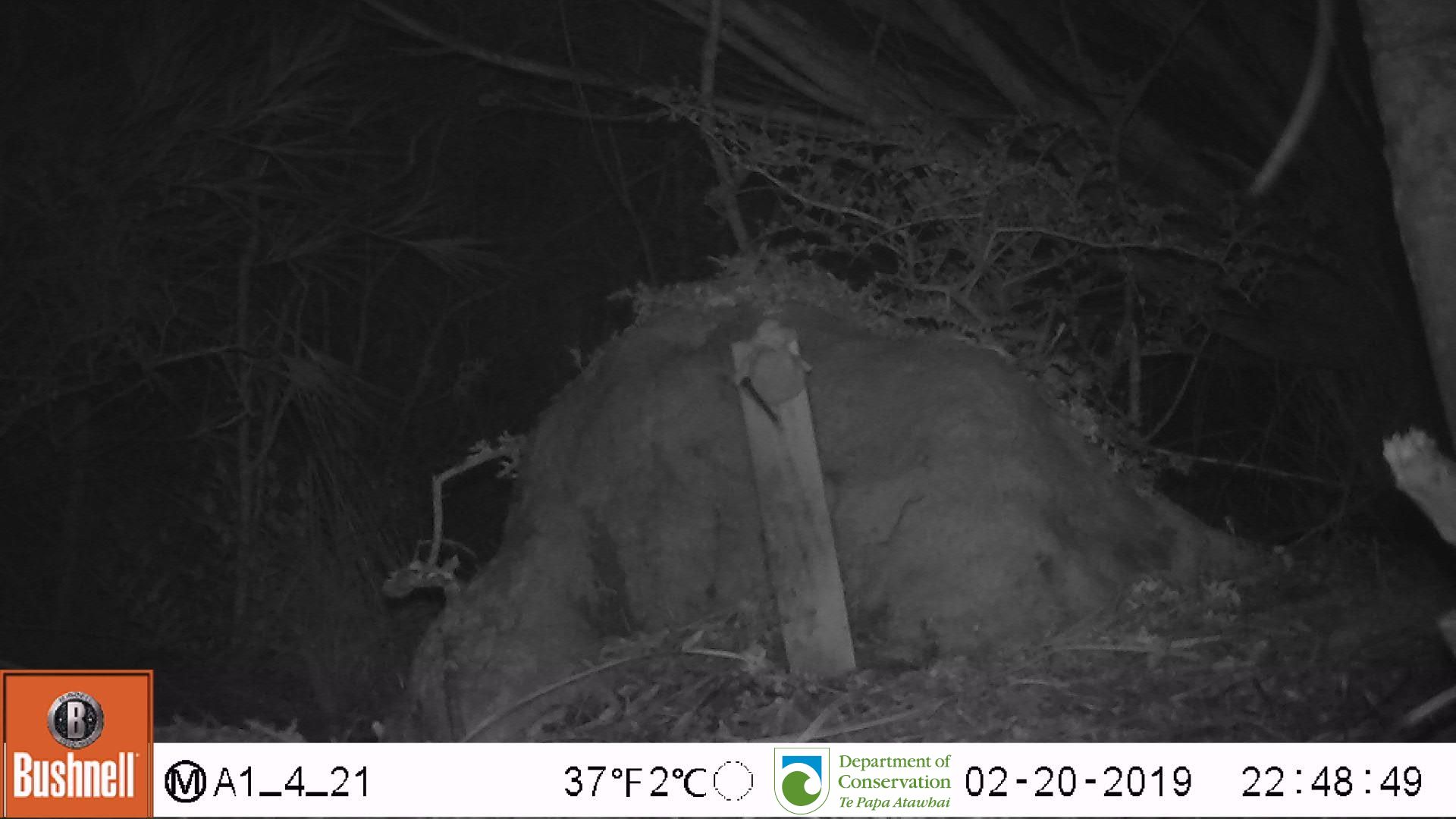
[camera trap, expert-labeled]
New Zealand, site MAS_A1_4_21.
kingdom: Animalia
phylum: Chordata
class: Mammalia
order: Rodentia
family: Muridae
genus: Mus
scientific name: Mus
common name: mouse